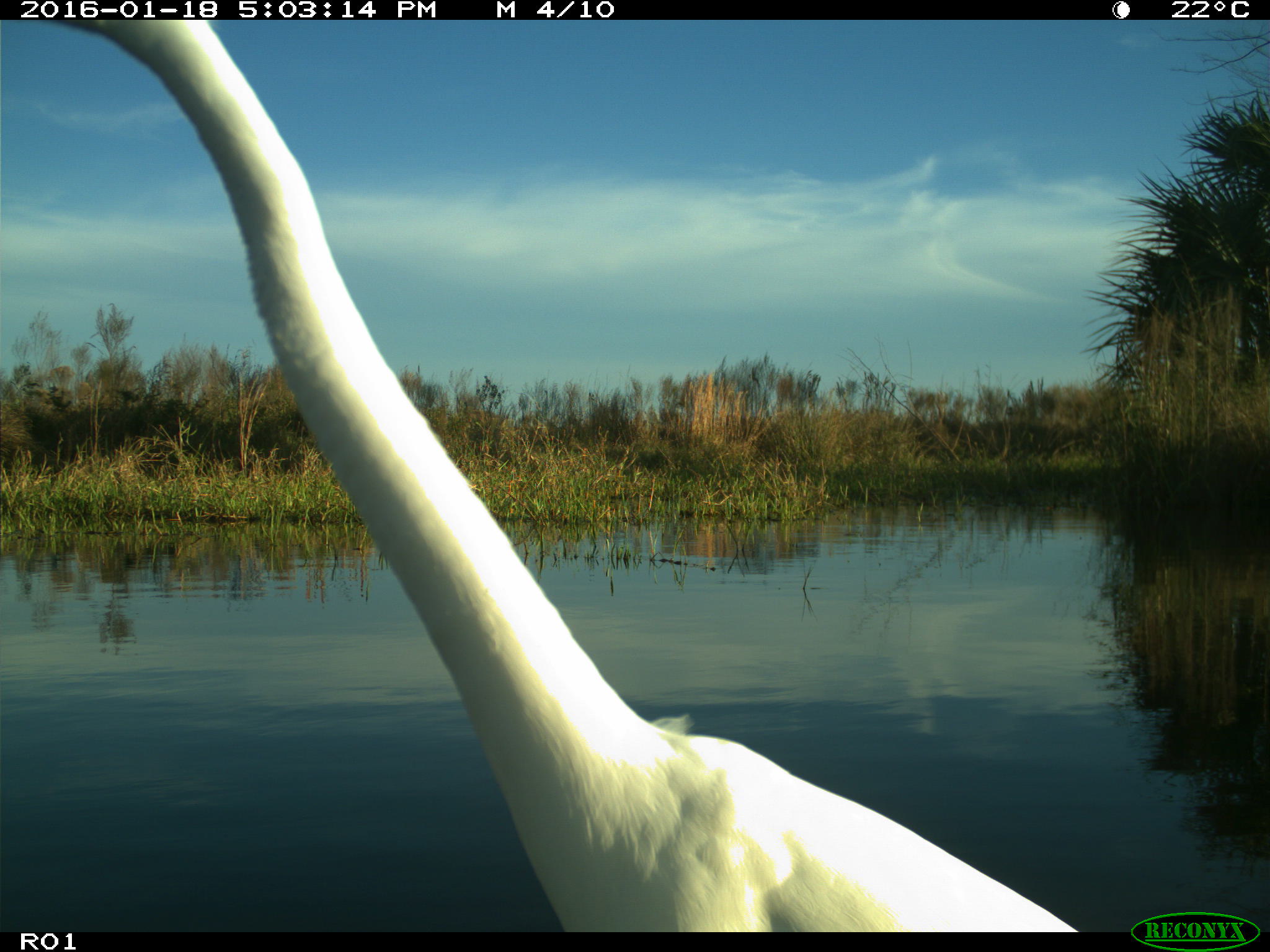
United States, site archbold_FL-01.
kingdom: Animalia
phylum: Chordata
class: Aves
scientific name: Aves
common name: birds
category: unidentified bird